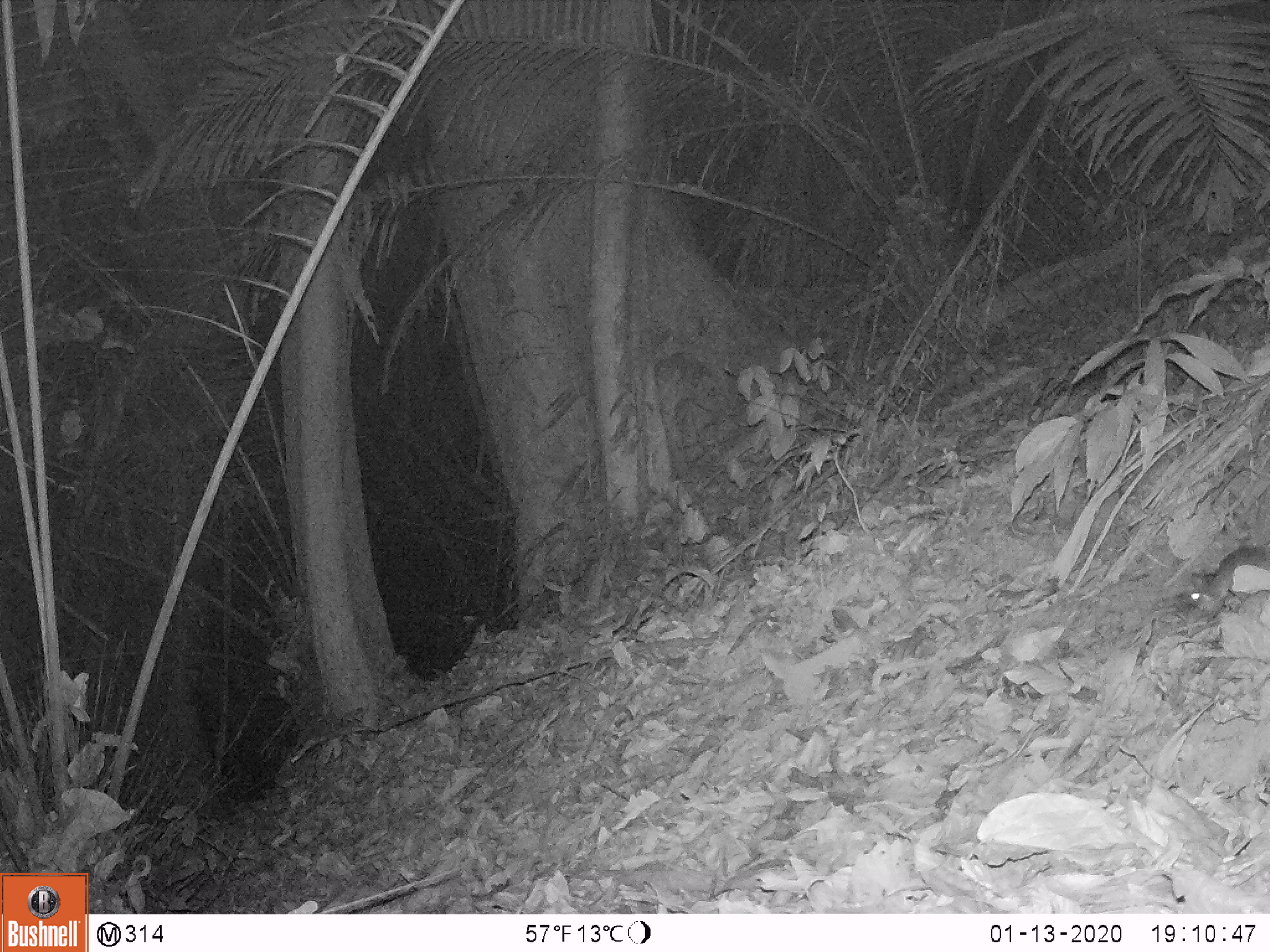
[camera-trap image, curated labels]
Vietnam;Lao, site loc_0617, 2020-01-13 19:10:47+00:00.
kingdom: Animalia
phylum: Chordata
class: Mammalia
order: Rodentia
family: Muridae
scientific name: Muridae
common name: old-world mice and rats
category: unidentified murid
Unidentified murid (old-world mice and rats) (Muridae). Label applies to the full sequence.